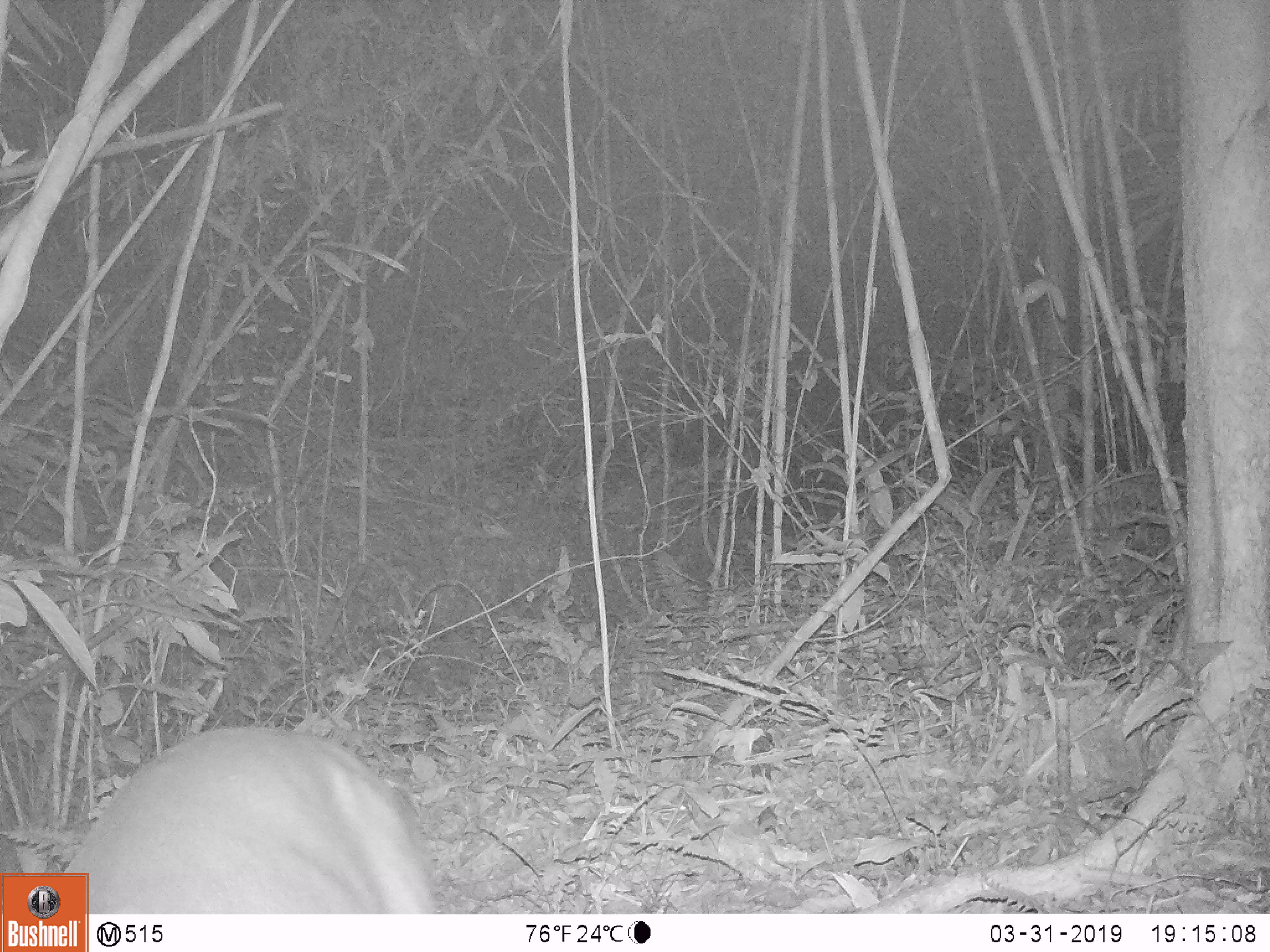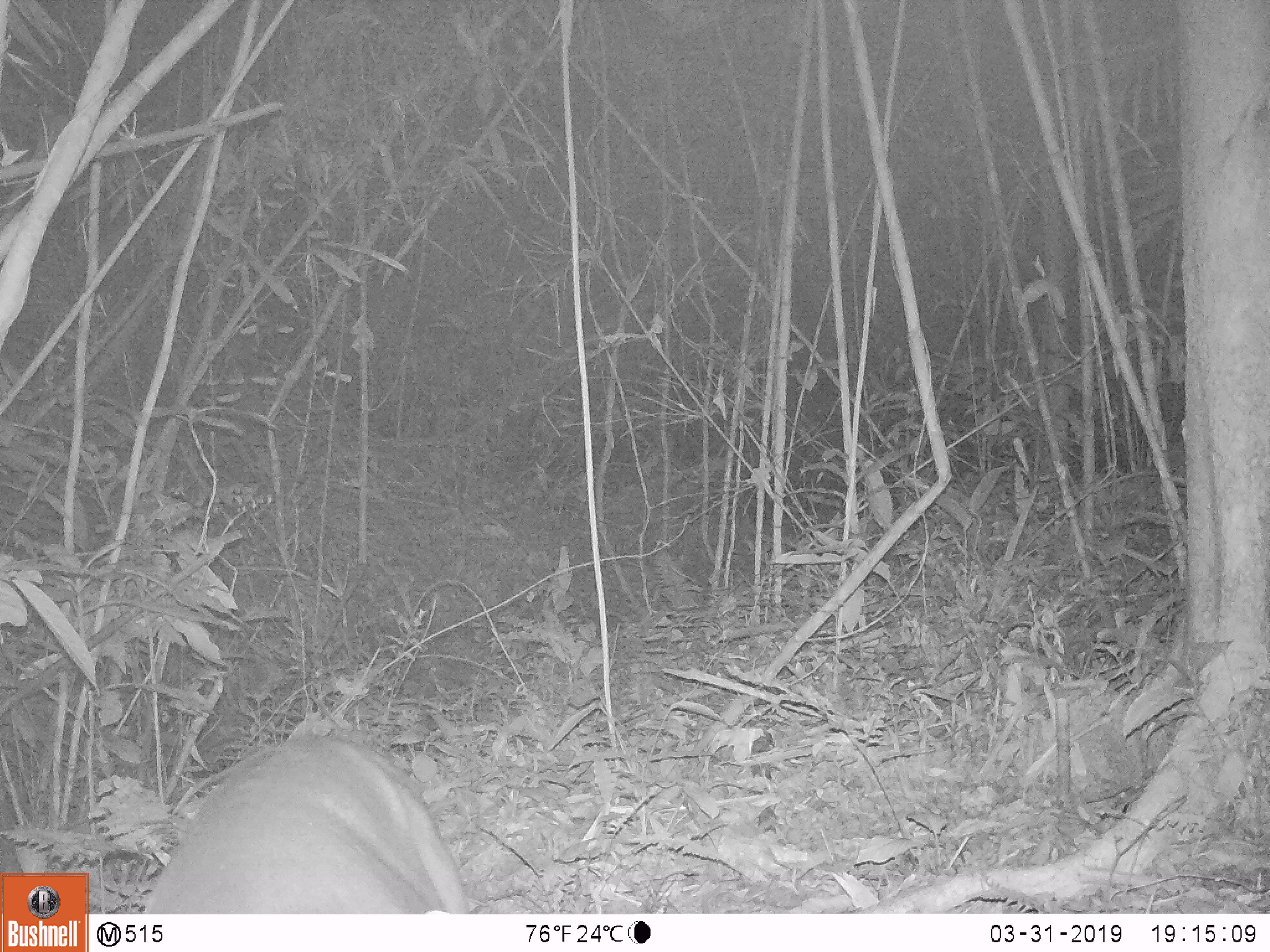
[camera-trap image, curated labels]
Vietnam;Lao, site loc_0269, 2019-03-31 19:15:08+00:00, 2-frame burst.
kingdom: Animalia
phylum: Chordata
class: Mammalia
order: Artiodactyla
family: Cervidae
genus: Muntiacus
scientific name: Muntiacus vuquangensis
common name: large-antlered muntjac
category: large antlered muntjac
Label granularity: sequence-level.